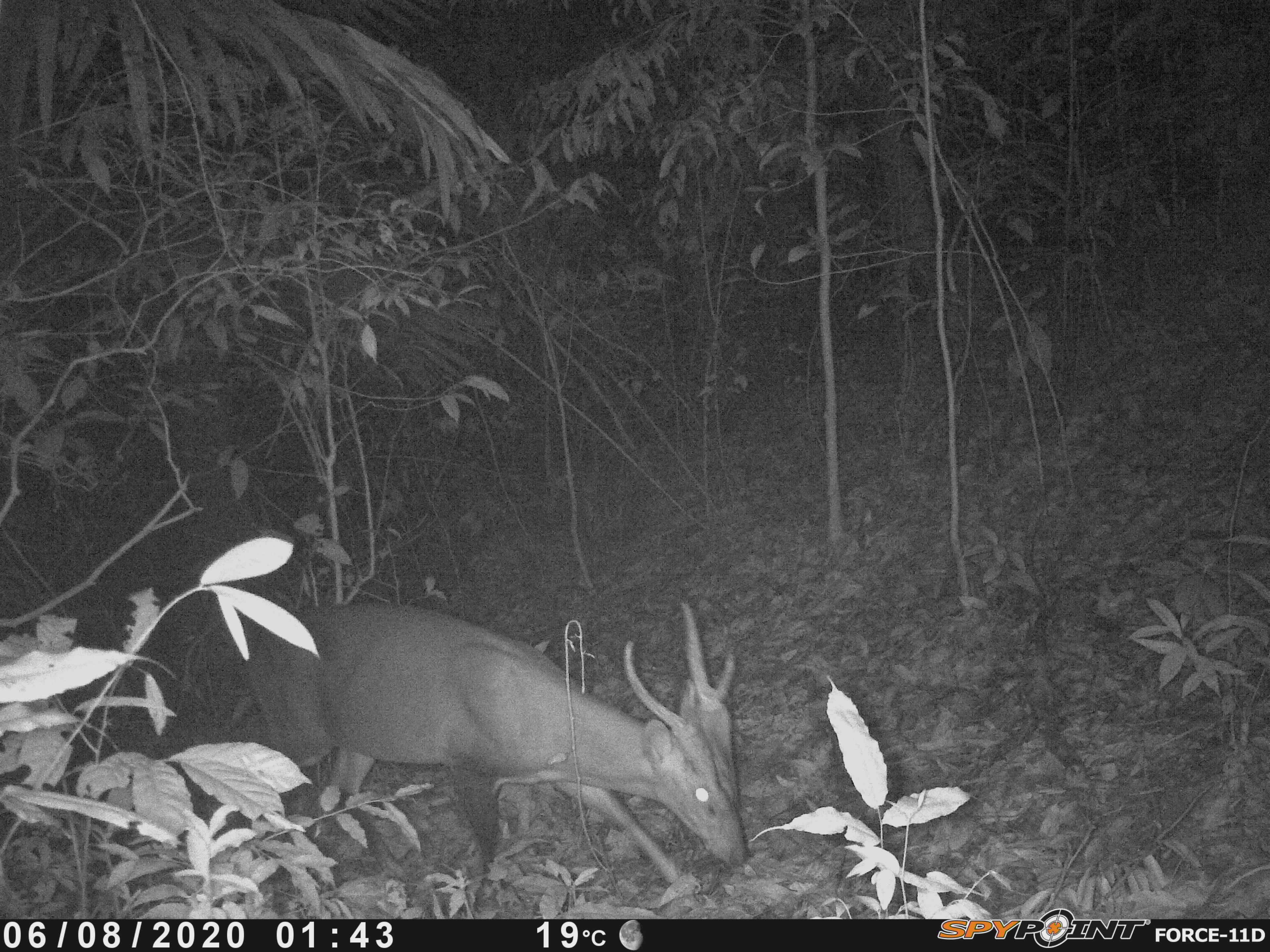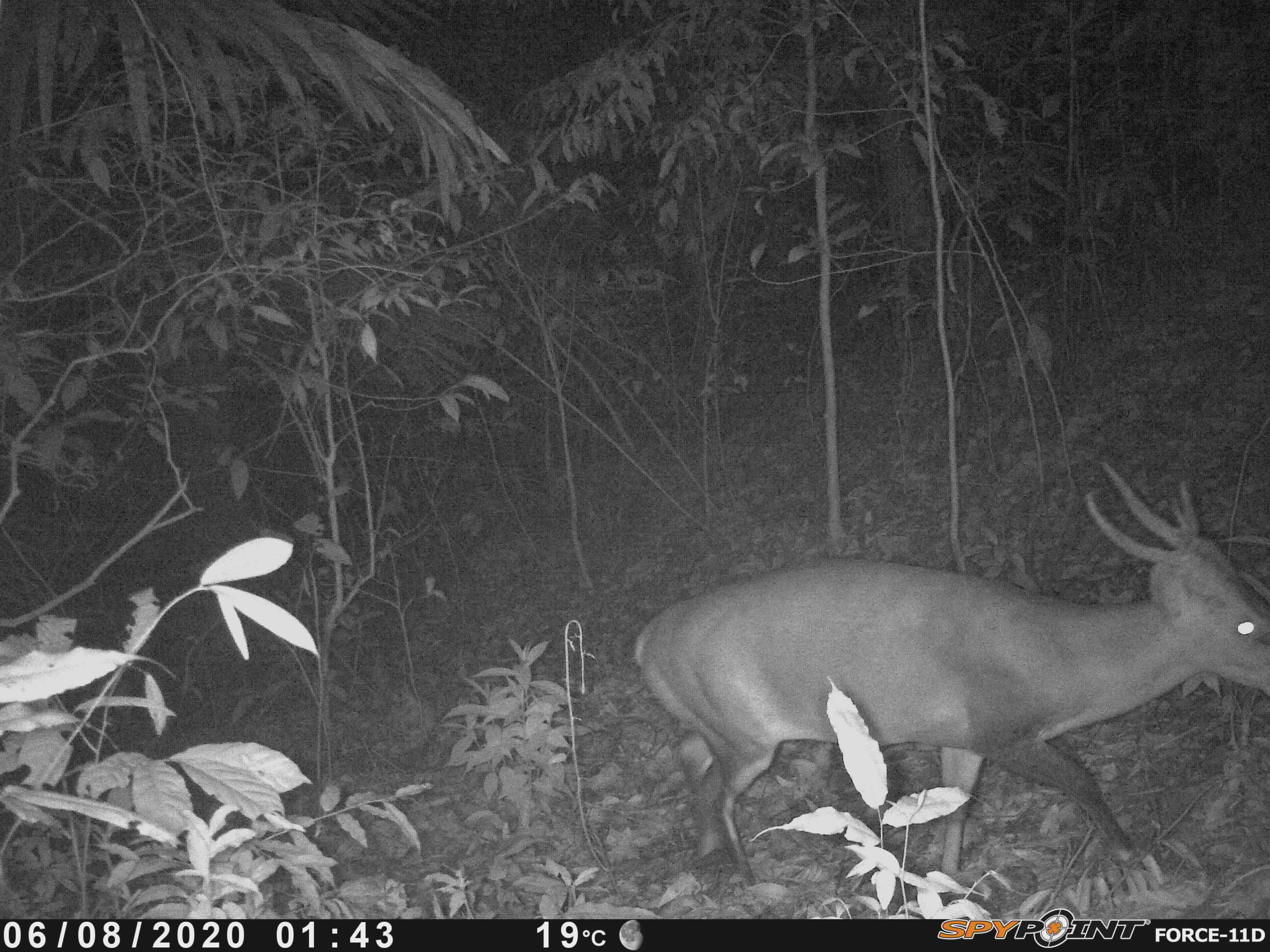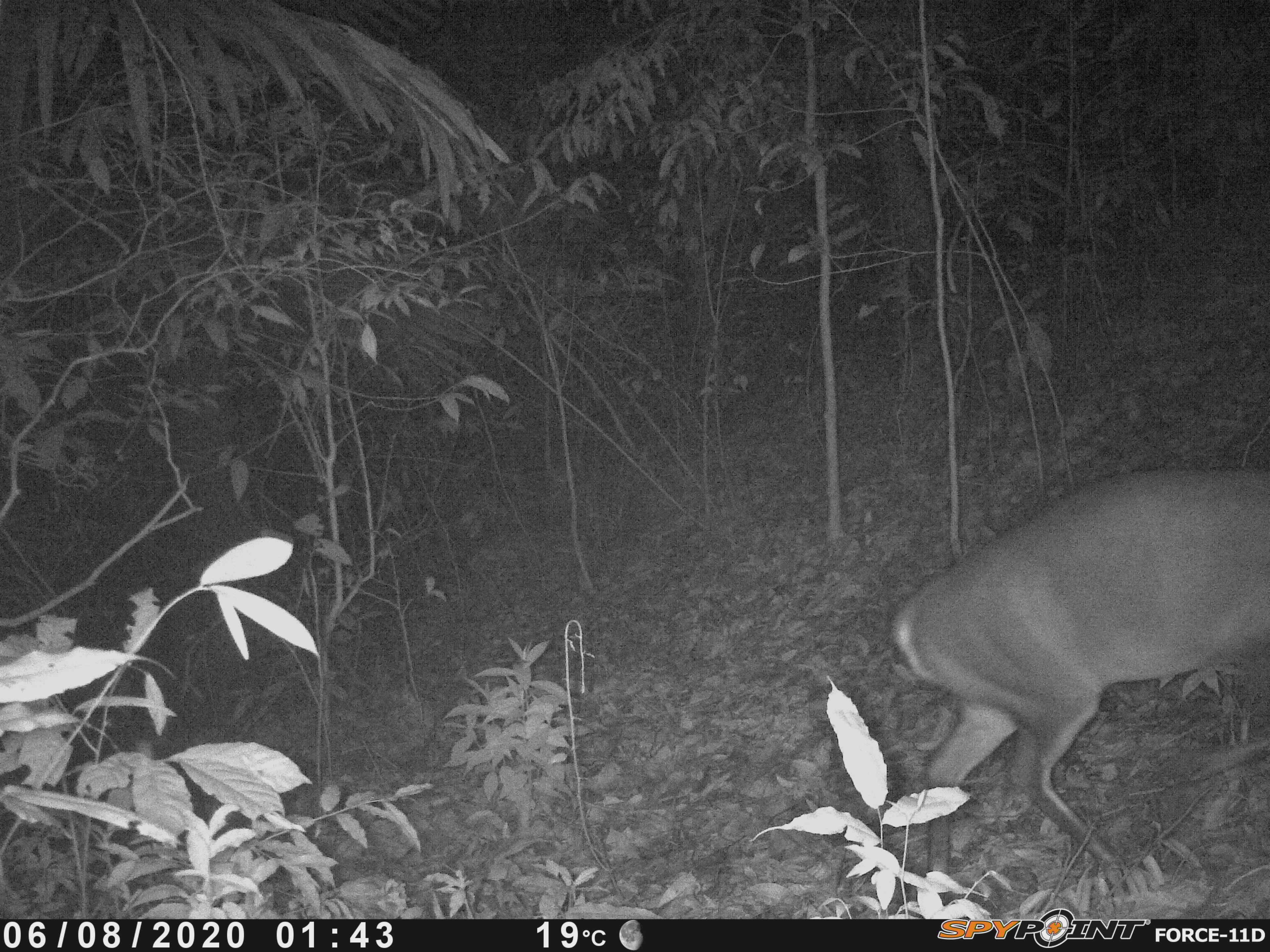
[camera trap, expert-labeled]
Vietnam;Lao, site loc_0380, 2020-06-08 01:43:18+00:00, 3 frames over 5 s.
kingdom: Animalia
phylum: Chordata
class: Mammalia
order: Artiodactyla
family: Cervidae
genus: Muntiacus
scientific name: Muntiacus vuquangensis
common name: large-antlered muntjac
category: large antlered muntjac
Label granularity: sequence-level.